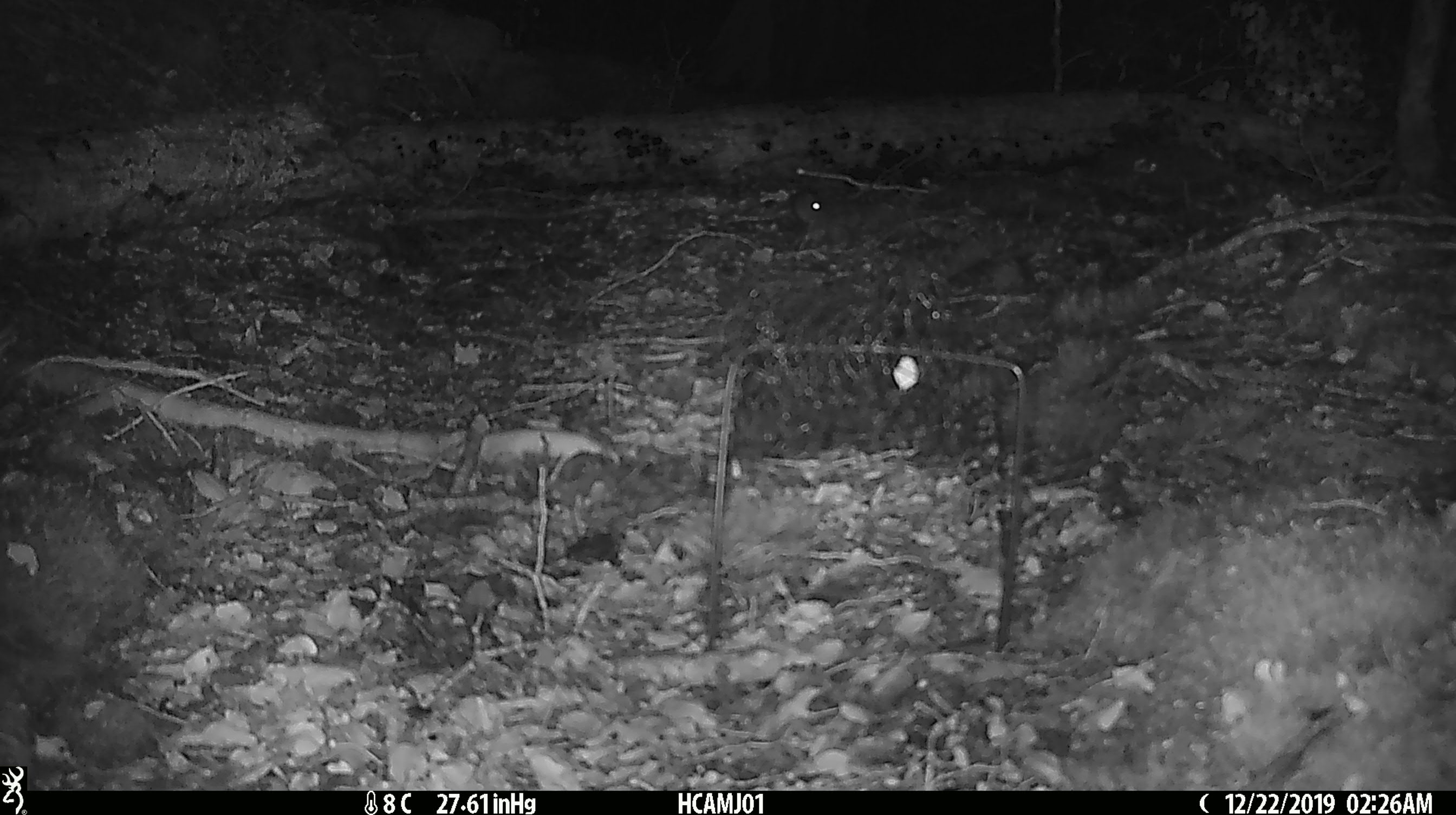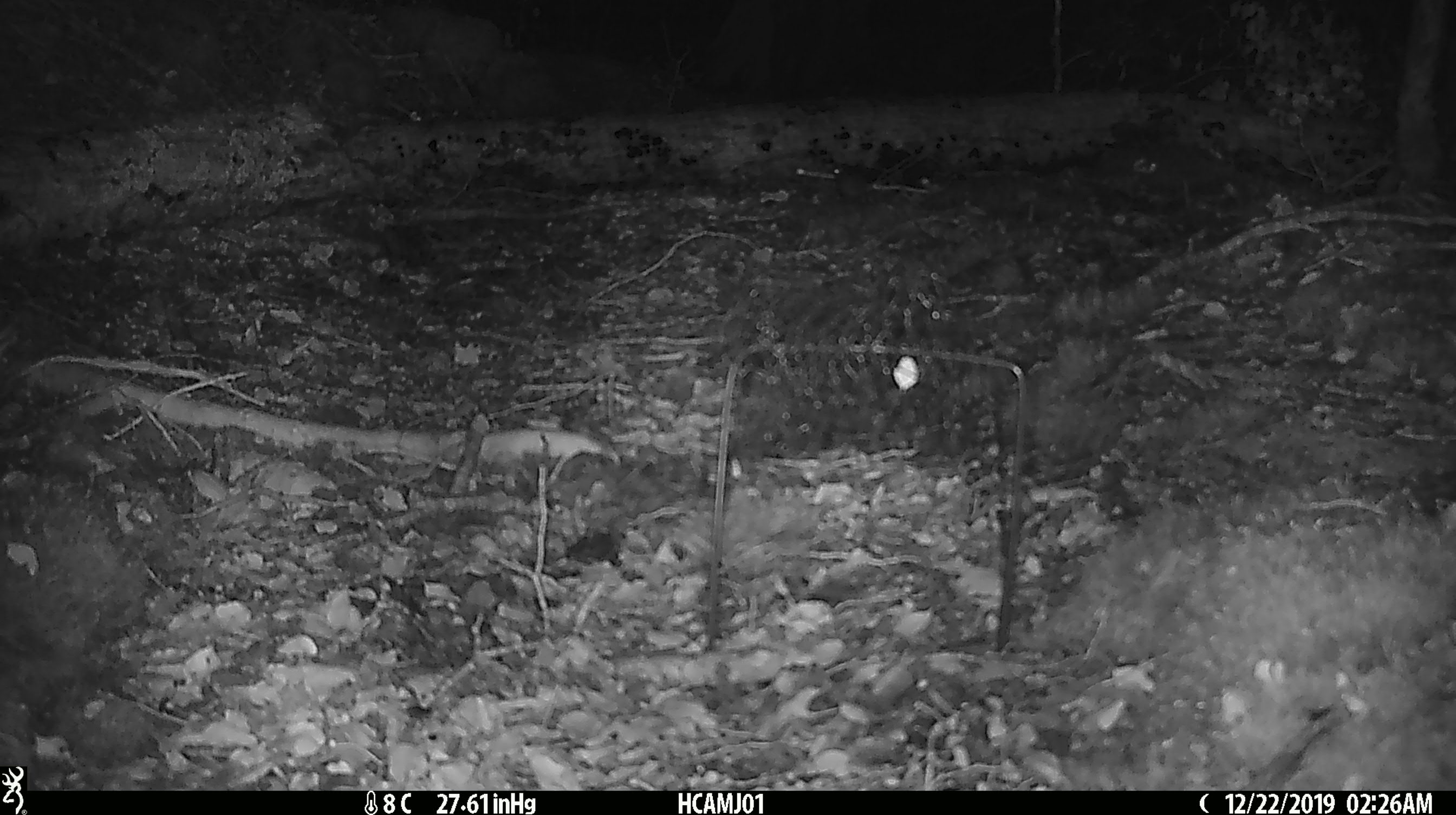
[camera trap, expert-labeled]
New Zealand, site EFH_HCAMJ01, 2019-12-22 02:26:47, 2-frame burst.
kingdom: Animalia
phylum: Chordata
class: Mammalia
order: Rodentia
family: Muridae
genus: Mus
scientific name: Mus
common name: mouse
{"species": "mouse (Mus)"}